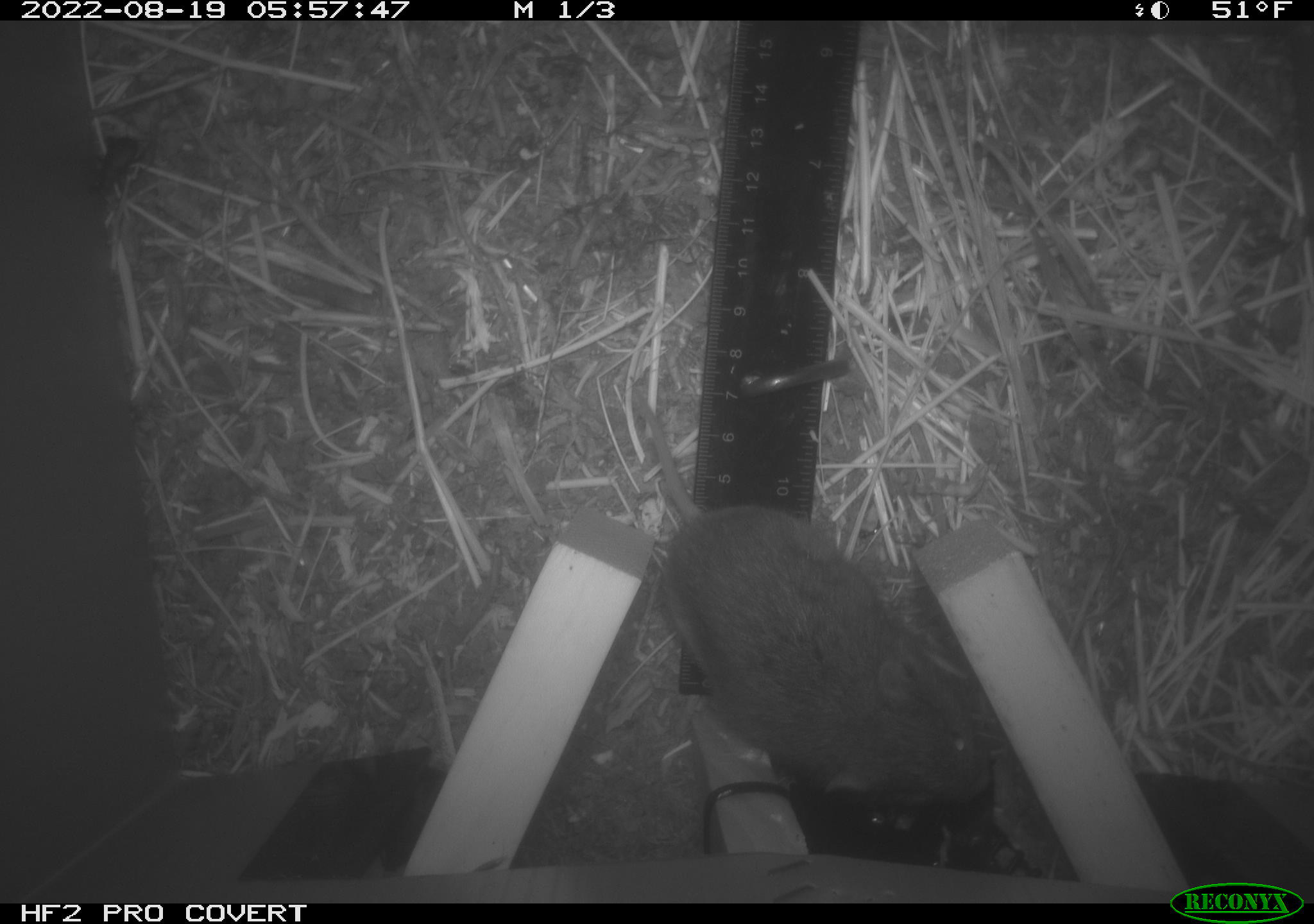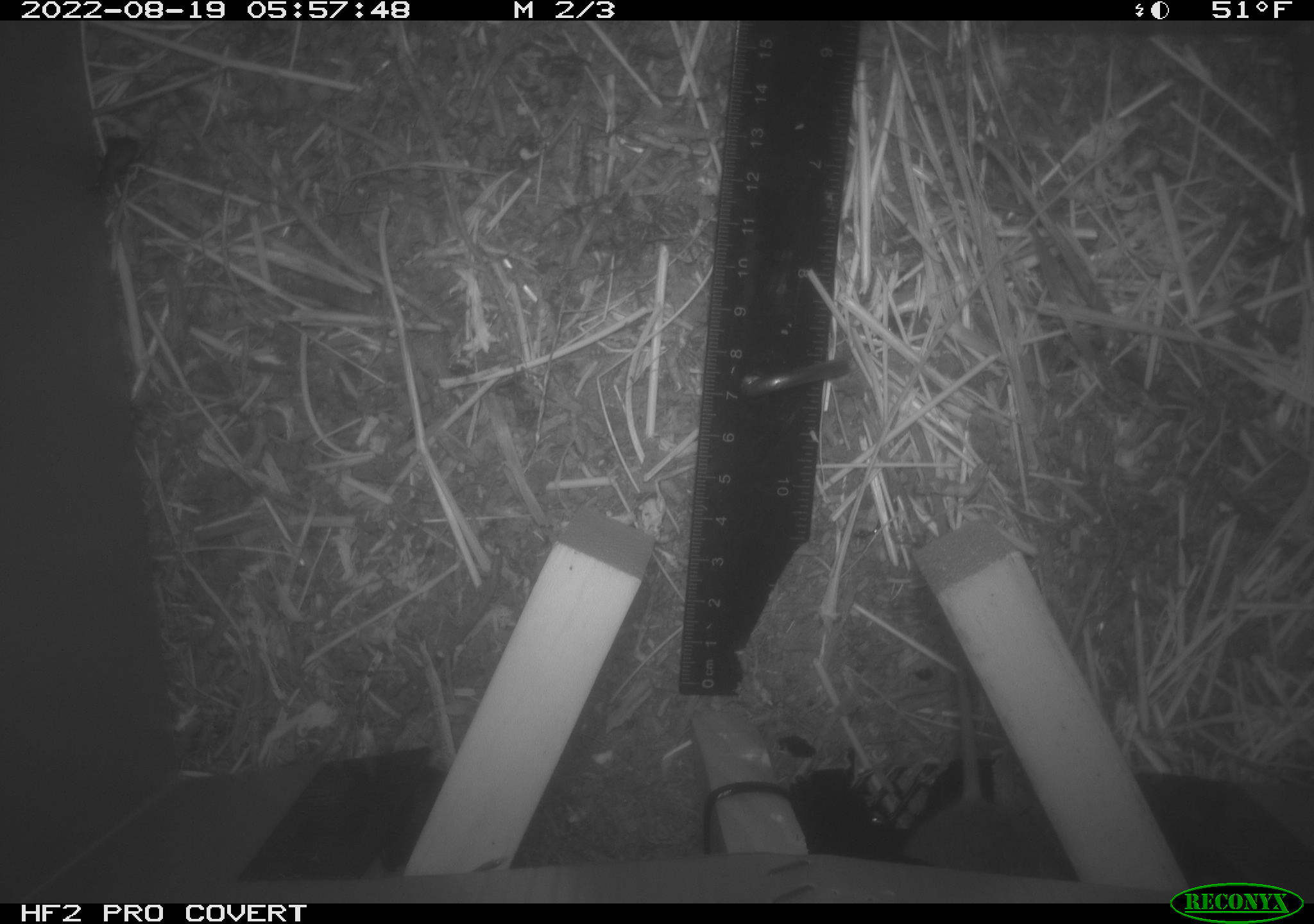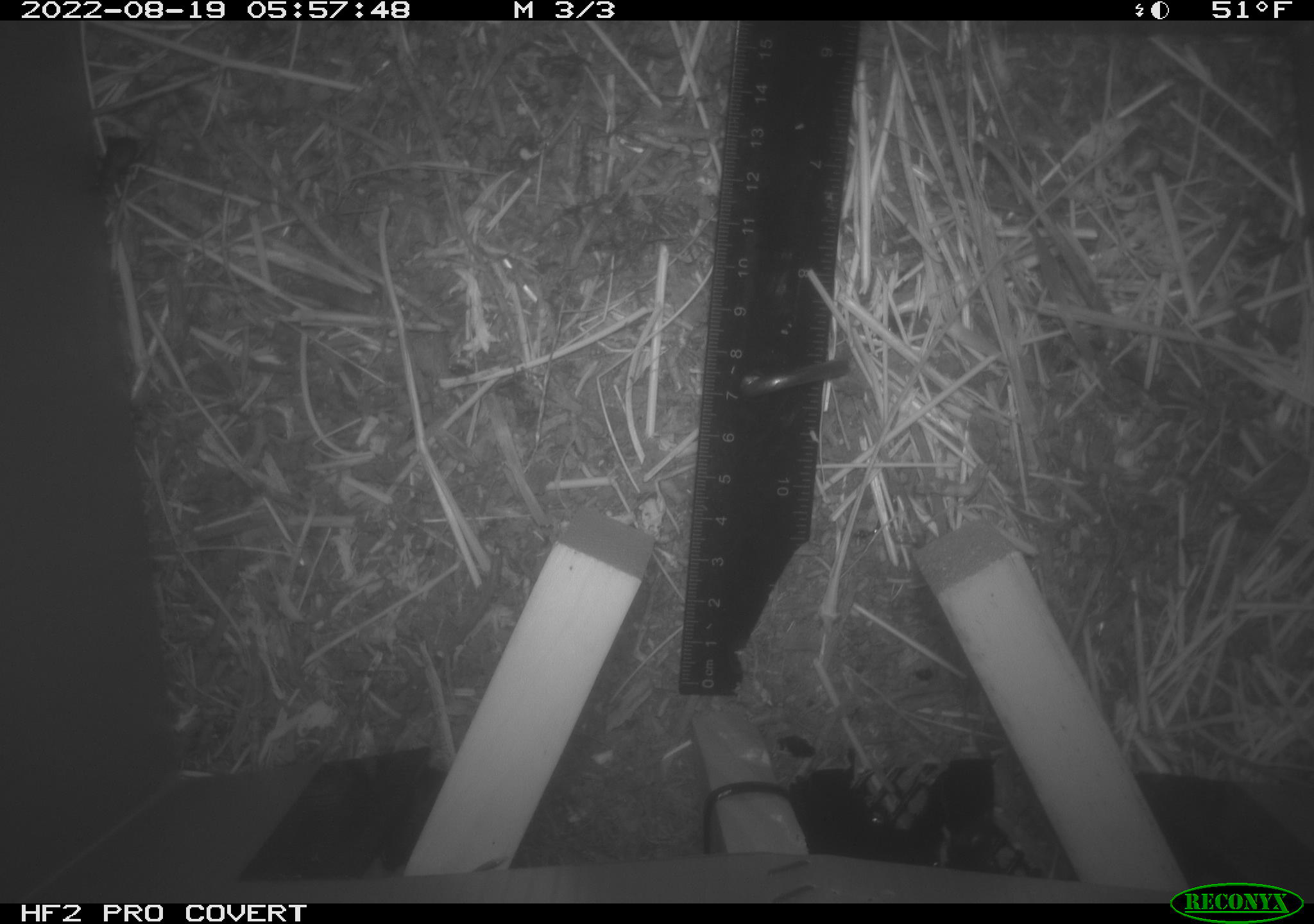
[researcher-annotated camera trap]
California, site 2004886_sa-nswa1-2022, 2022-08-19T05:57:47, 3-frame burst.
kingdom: Animalia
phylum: Chordata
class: Mammalia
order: Rodentia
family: Cricetidae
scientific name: Cricetidae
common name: hamsters, voles, lemmings, and allies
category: cricetidae family